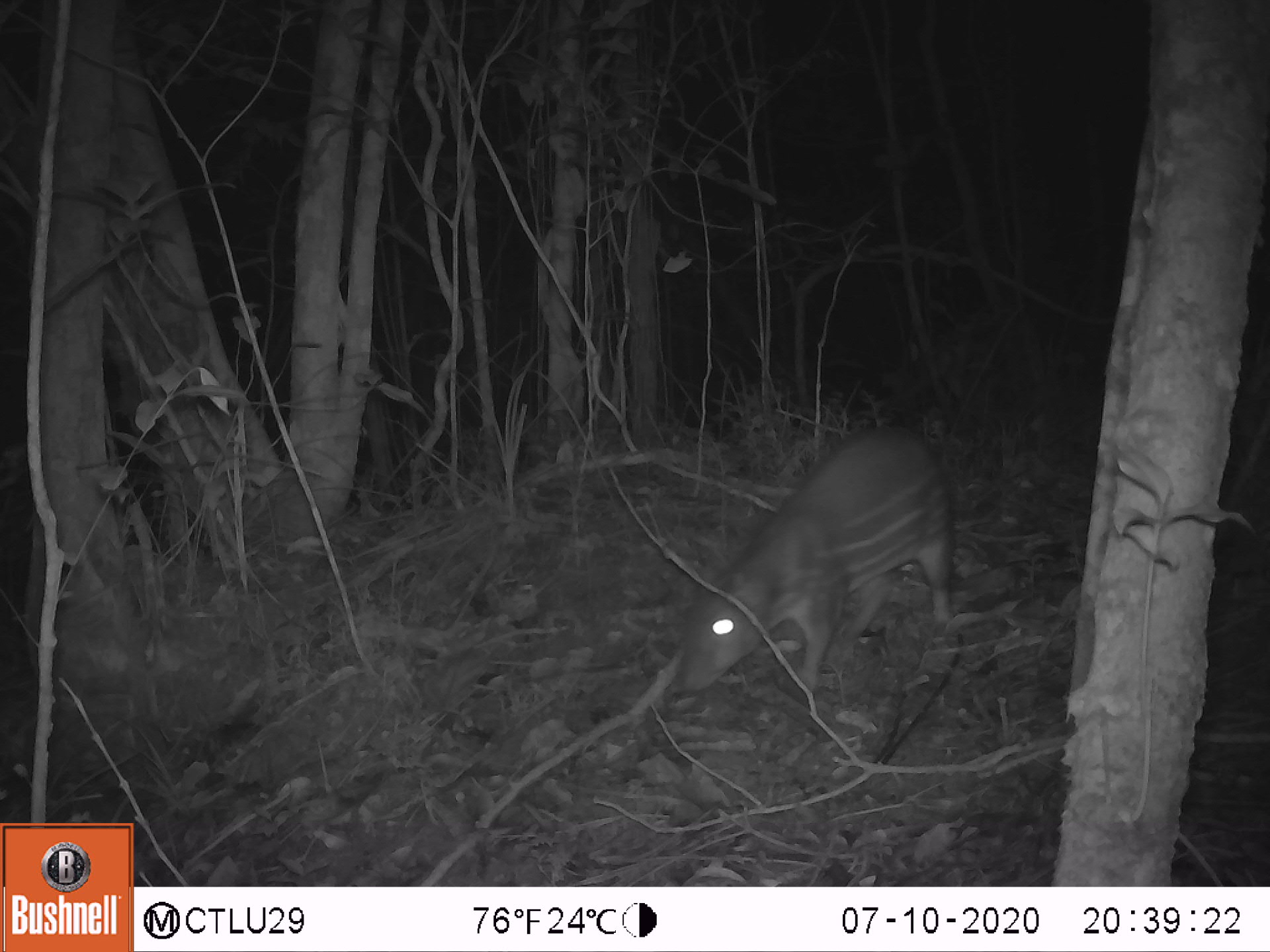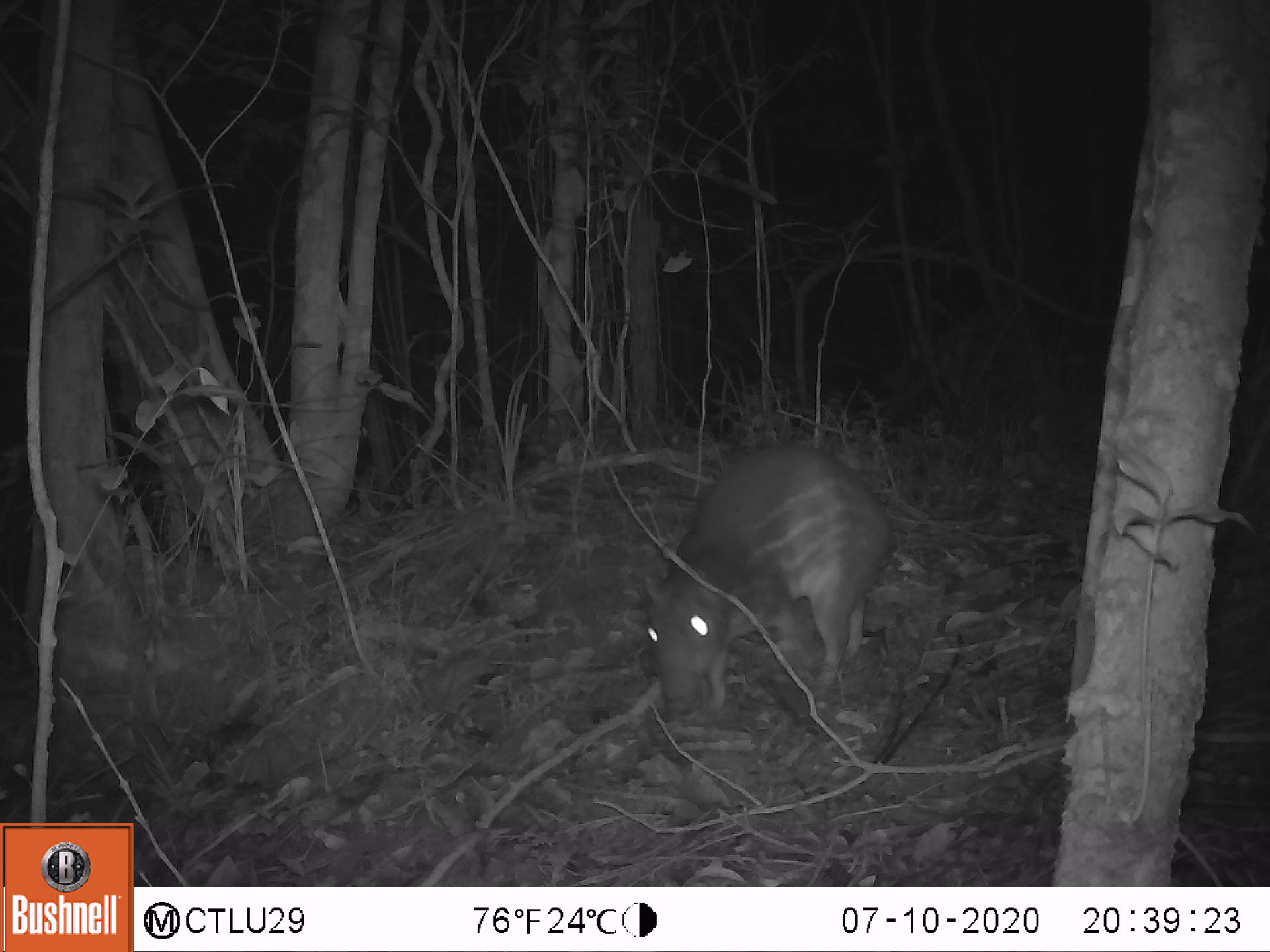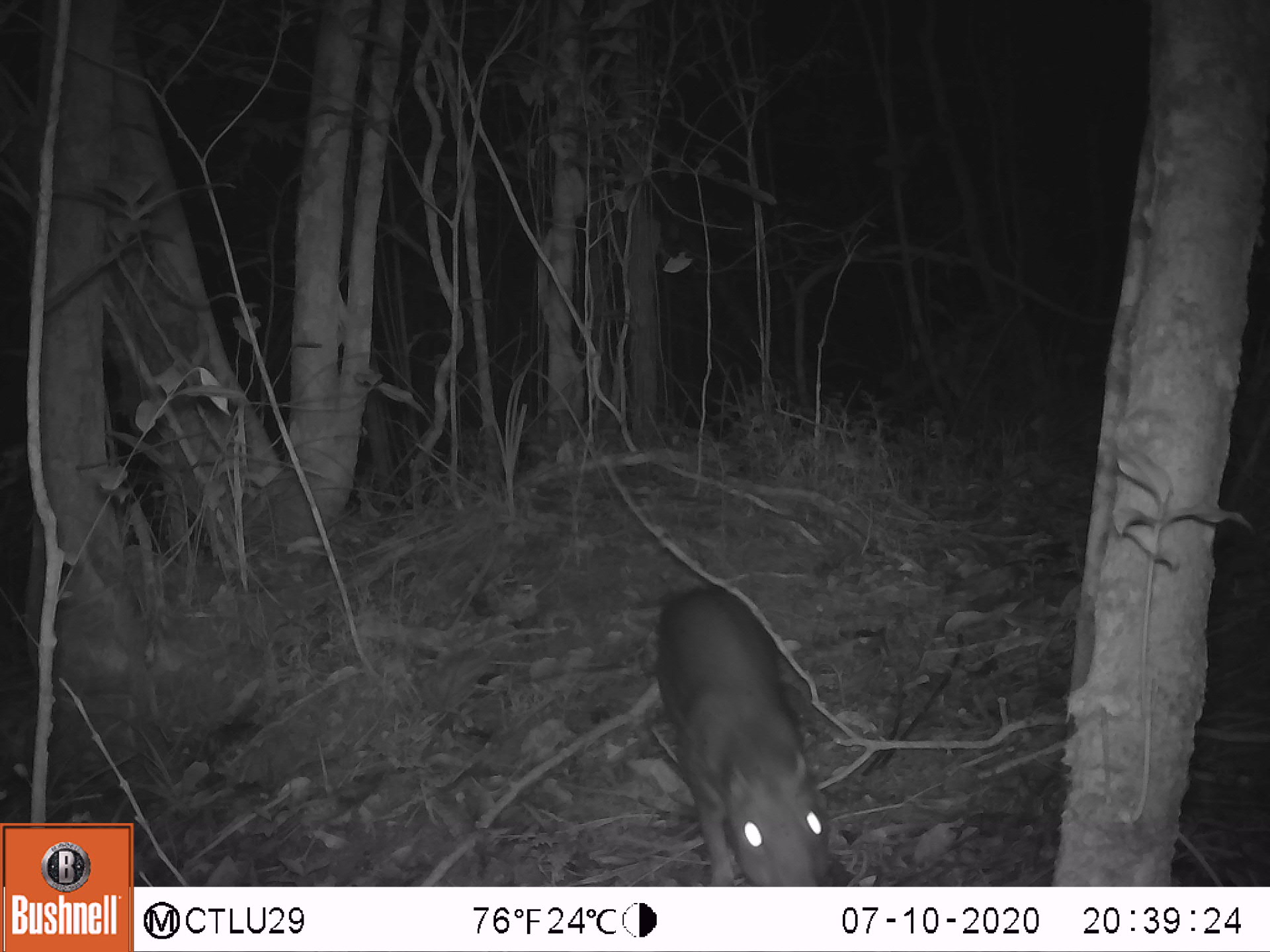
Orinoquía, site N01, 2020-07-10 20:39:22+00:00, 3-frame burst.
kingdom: Animalia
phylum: Chordata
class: Mammalia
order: Rodentia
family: Cuniculidae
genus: Cuniculus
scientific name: Cuniculus paca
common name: spotted paca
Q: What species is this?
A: Spotted paca (Cuniculus paca).